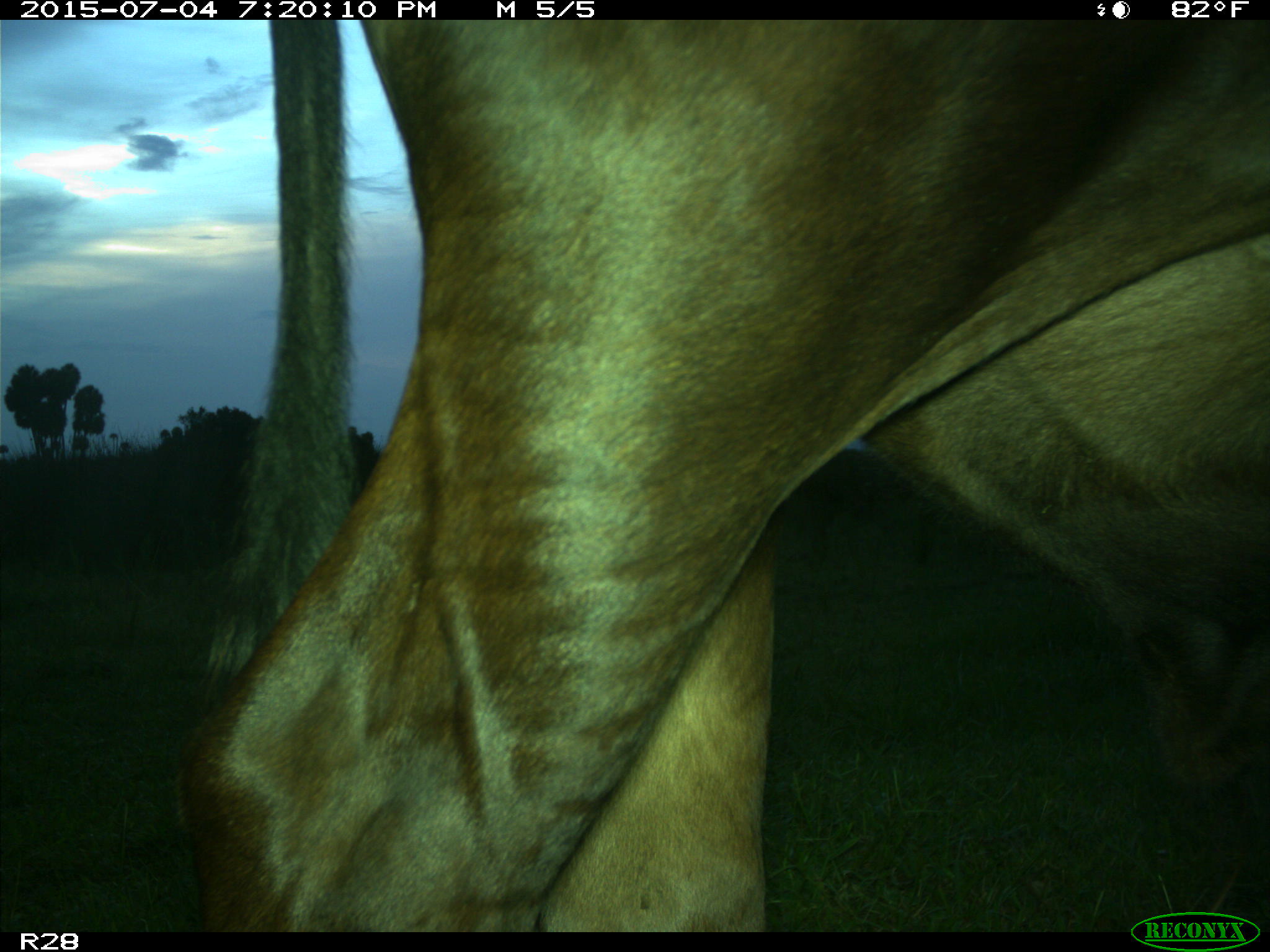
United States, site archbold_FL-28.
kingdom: Animalia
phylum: Chordata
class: Mammalia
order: Artiodactyla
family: Bovidae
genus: Bos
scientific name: Bos taurus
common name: domestic cow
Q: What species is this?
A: Bos taurus (domestic cow).